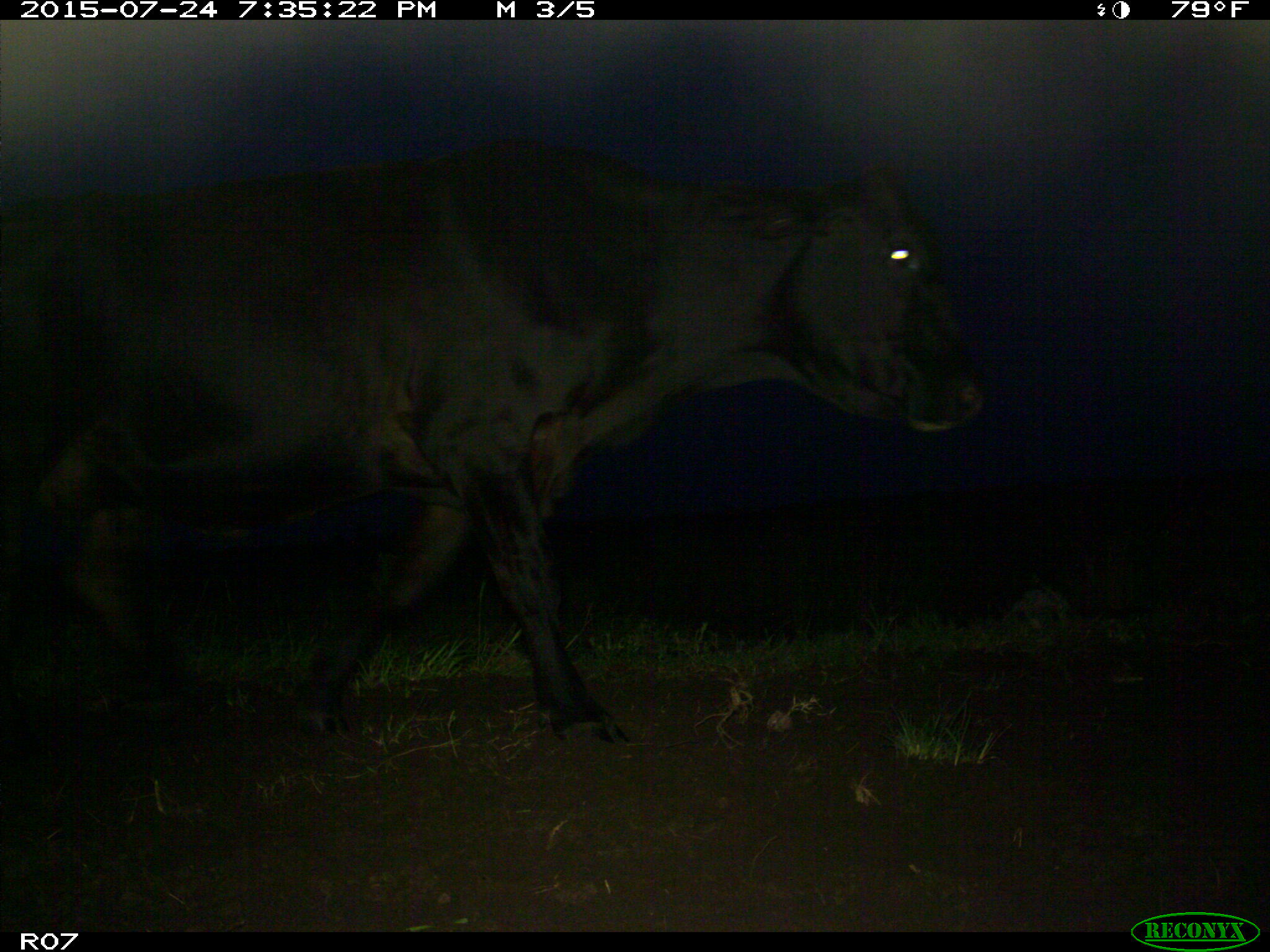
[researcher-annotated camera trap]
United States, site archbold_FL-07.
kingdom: Animalia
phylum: Chordata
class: Mammalia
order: Artiodactyla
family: Bovidae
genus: Bos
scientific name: Bos taurus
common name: domestic cow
Bos taurus (domestic cow).